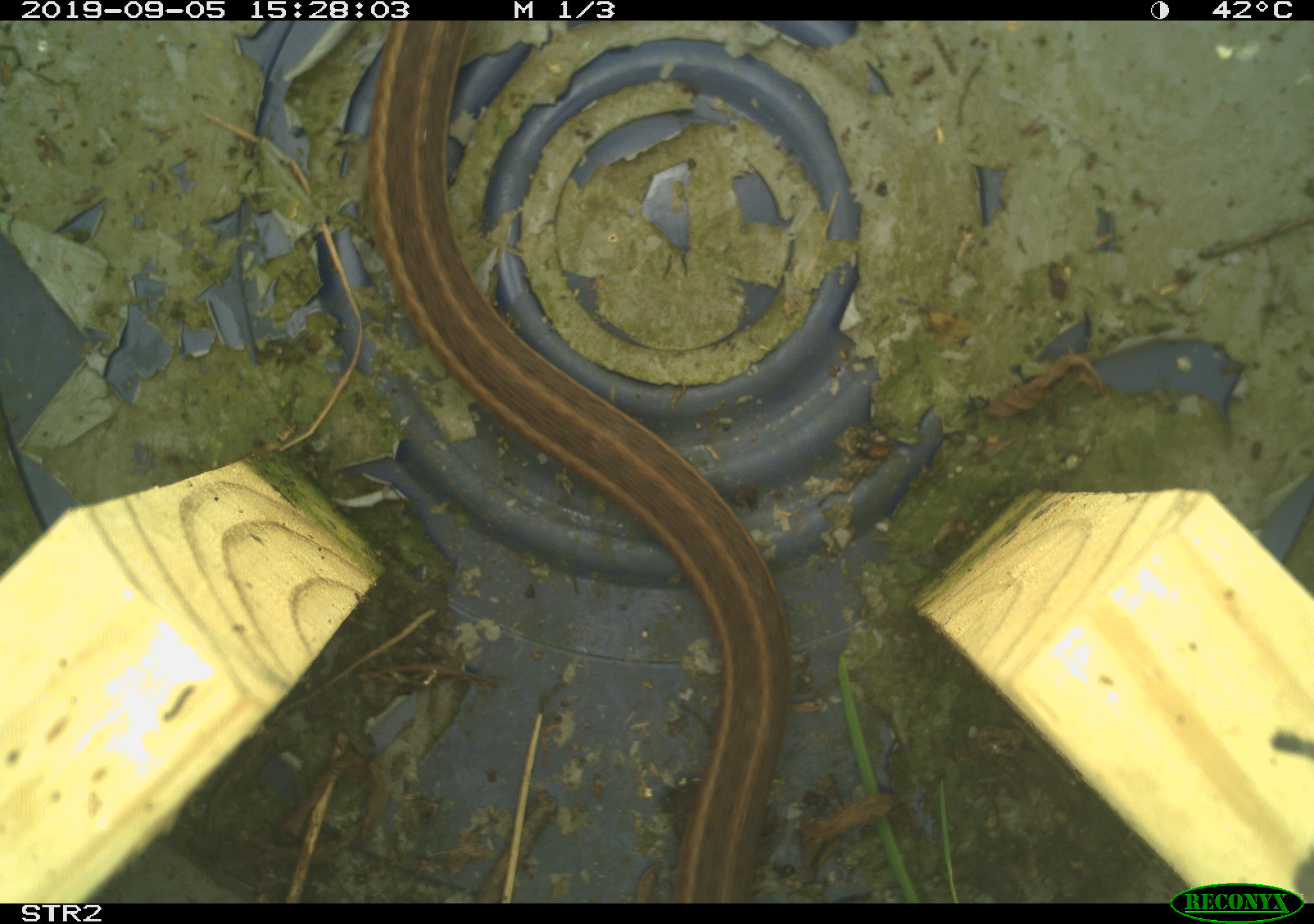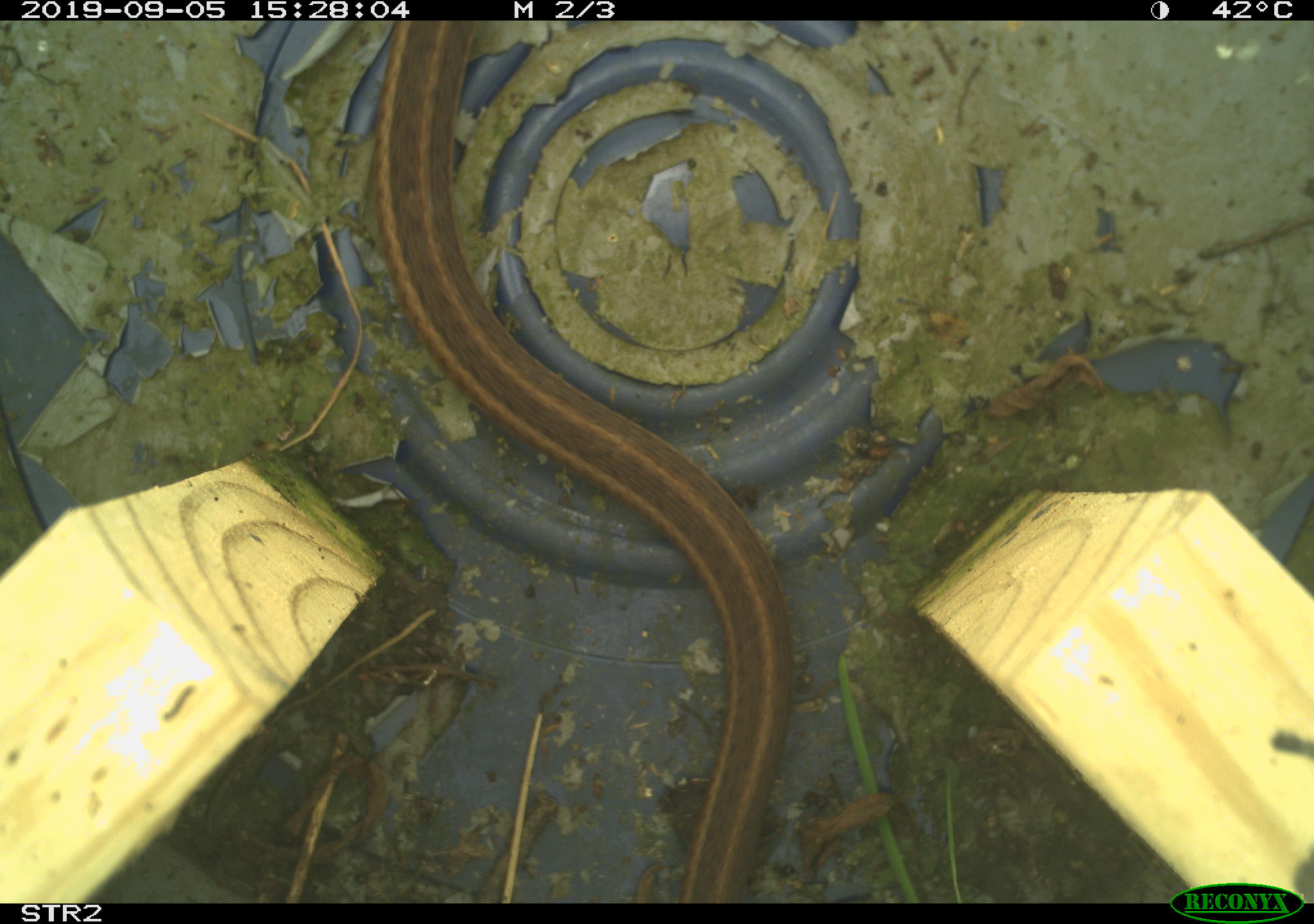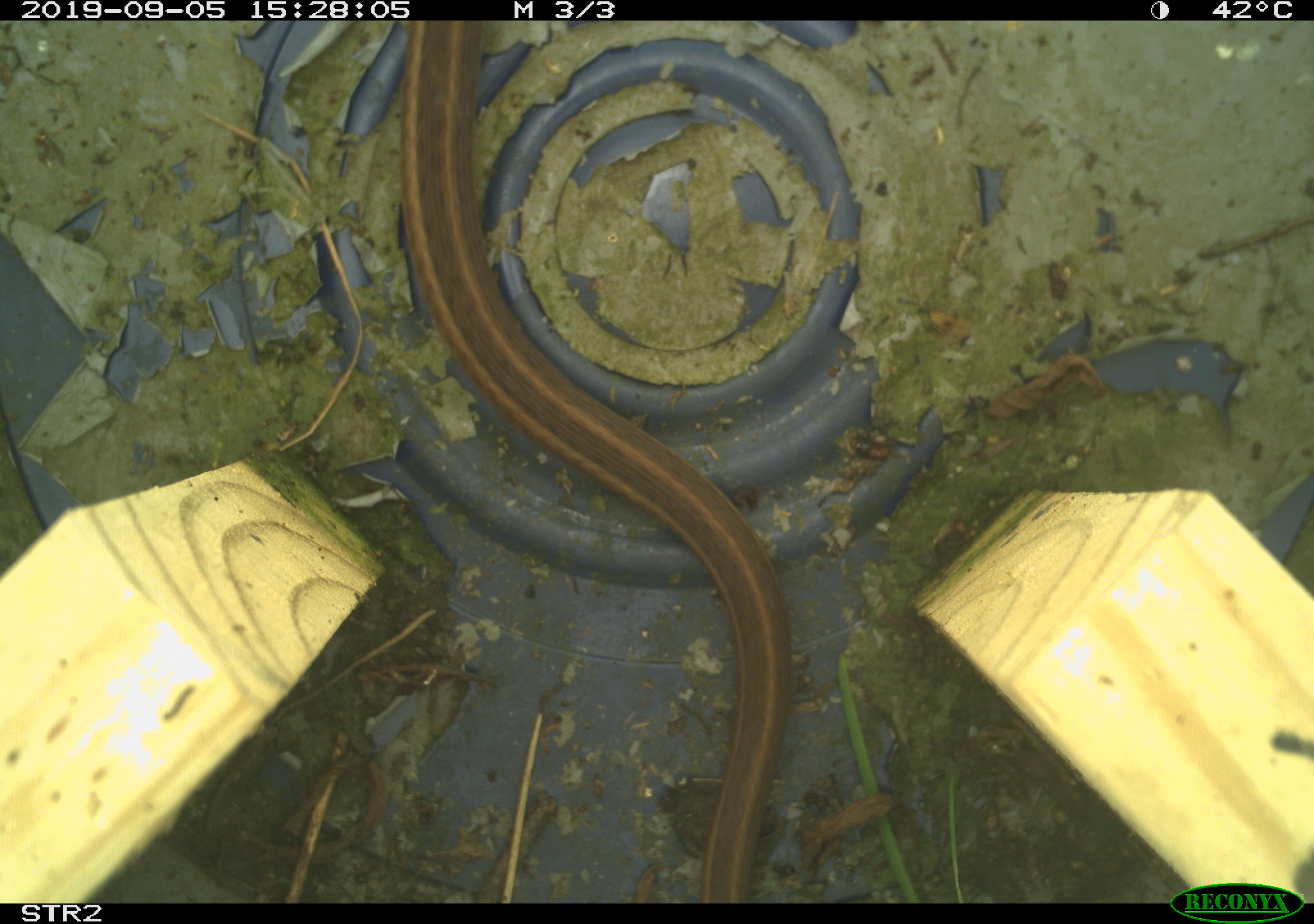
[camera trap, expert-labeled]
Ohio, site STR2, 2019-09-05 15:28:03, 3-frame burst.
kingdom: Animalia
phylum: Chordata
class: Reptilia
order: Squamata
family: Colubridae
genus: Thamnophis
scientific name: Thamnophis sirtalis sirtalis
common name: eastern gartersnake